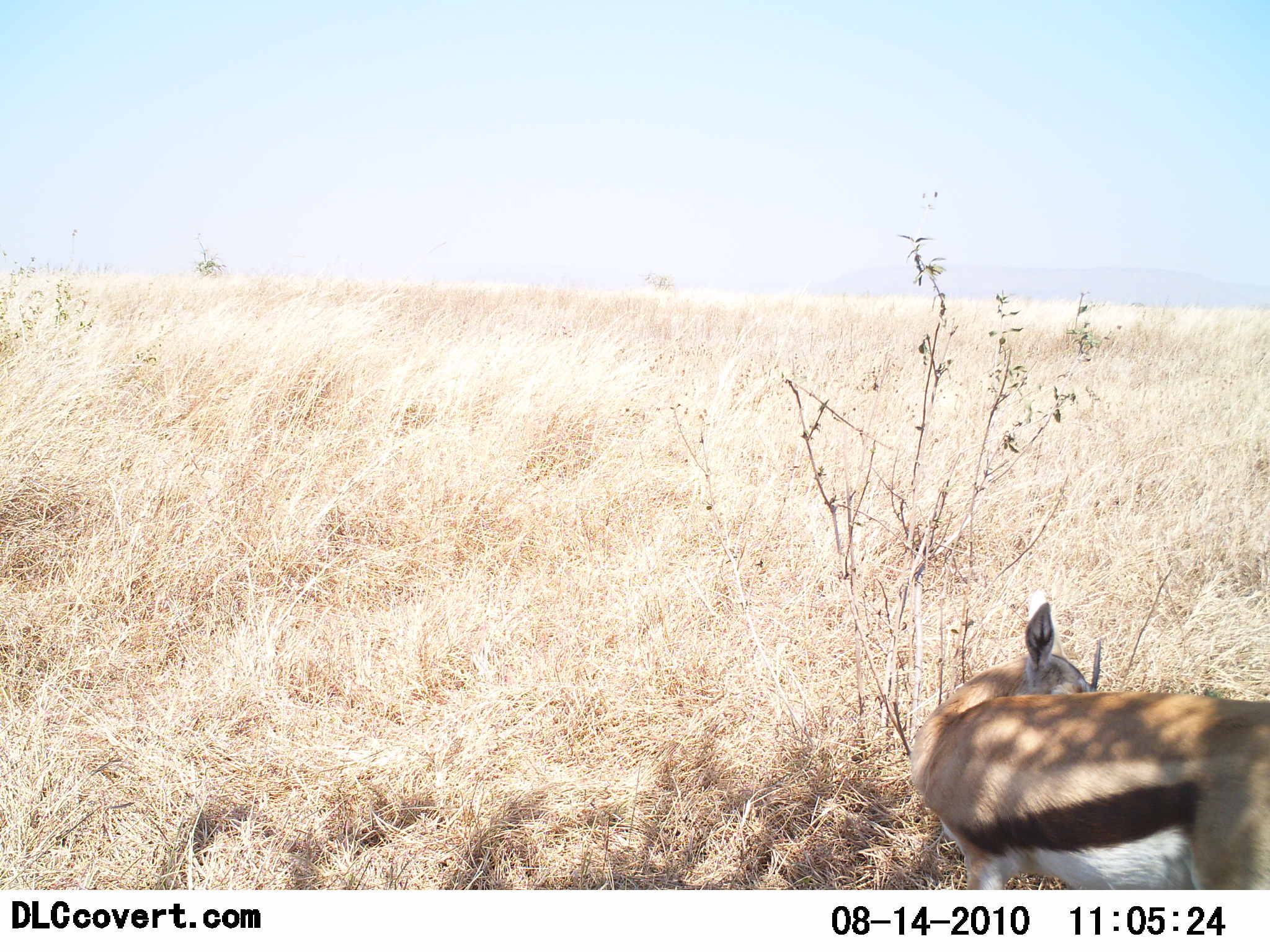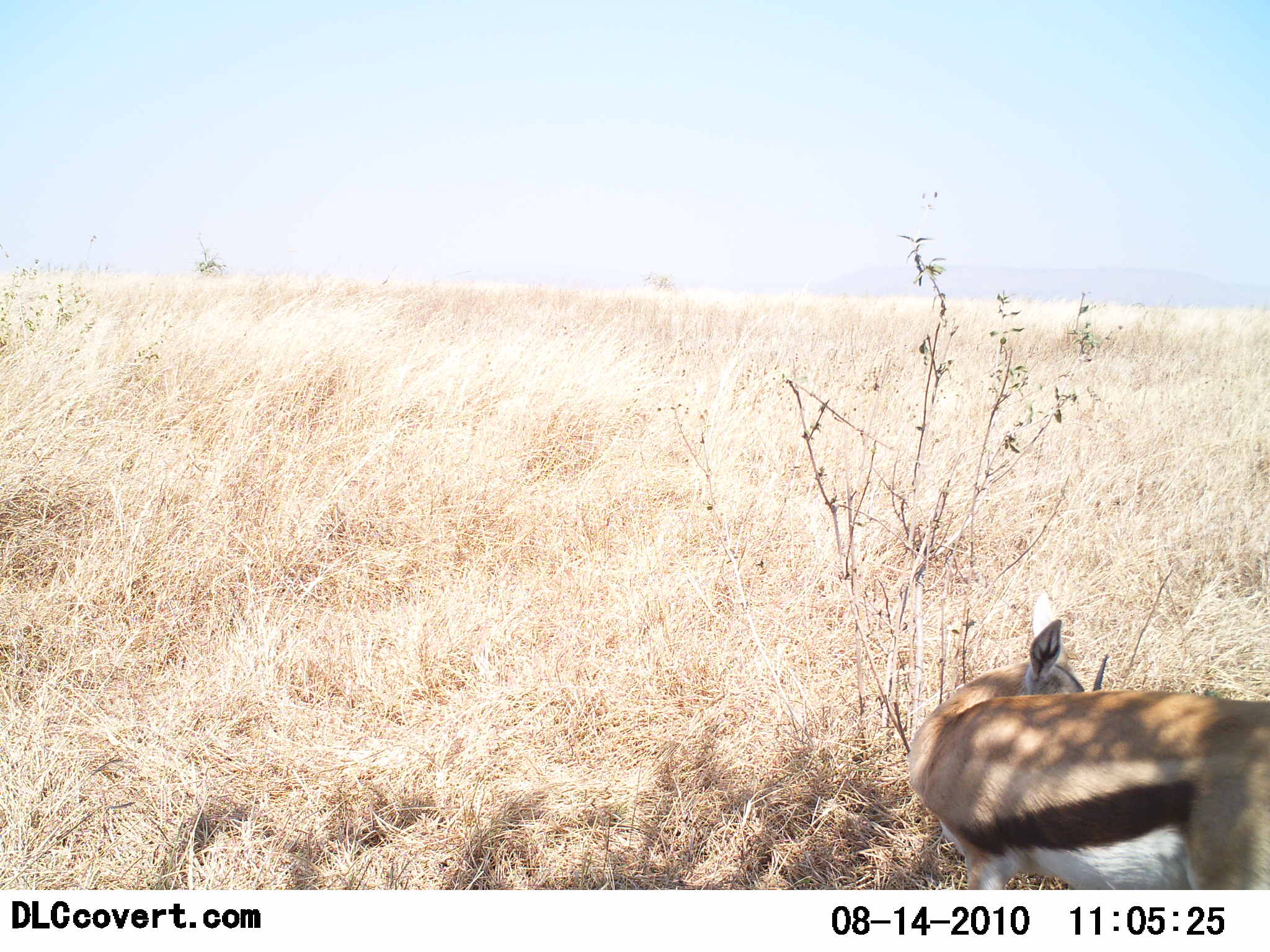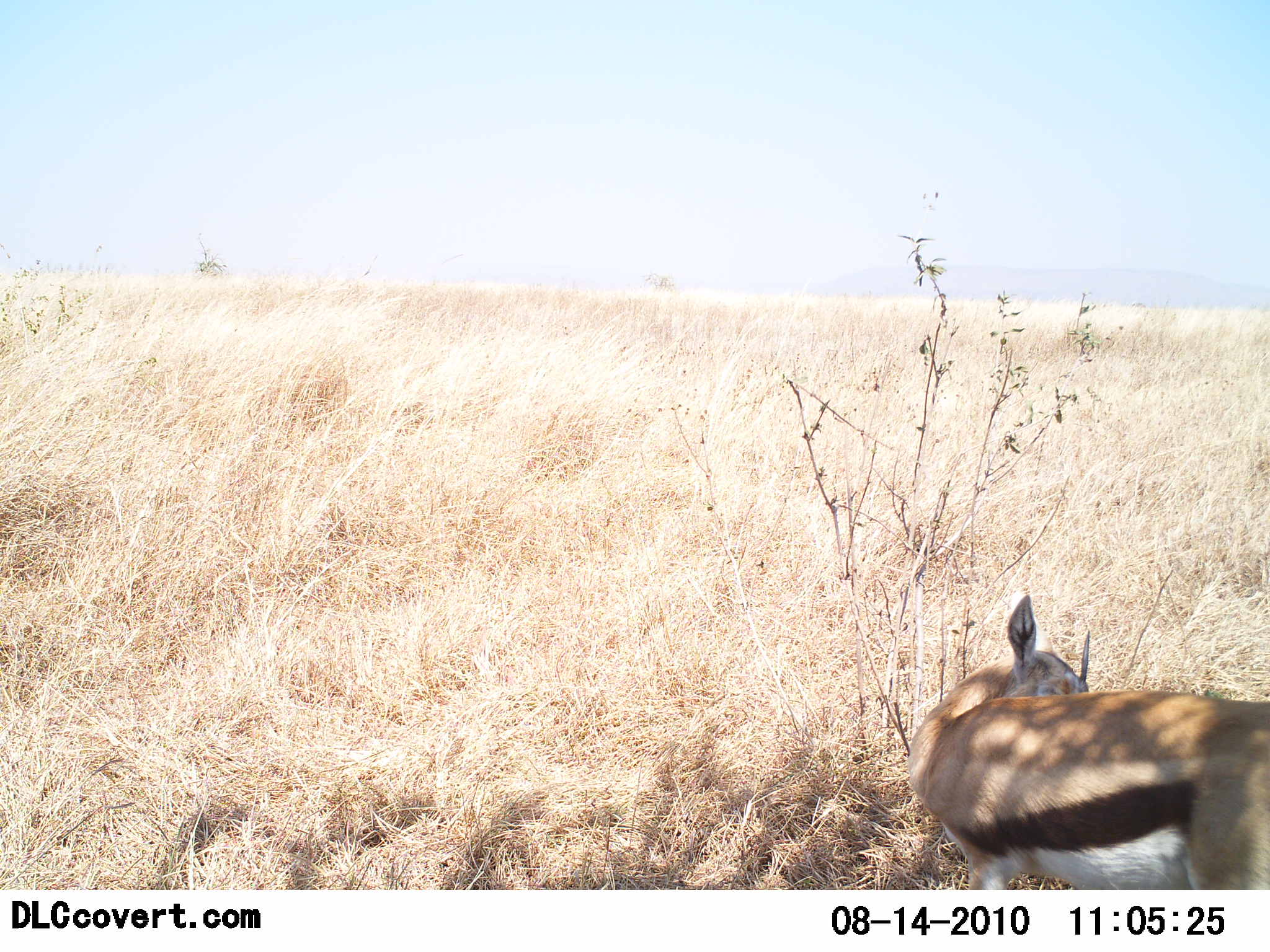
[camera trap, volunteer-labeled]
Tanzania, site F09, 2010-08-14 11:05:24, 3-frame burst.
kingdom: Animalia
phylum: Chordata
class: Mammalia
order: Artiodactyla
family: Bovidae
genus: Eudorcas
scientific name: Eudorcas thomsonii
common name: thomson's gazelle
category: gazellethomsons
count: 1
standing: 85%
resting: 8%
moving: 8%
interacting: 0%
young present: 0%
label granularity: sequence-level